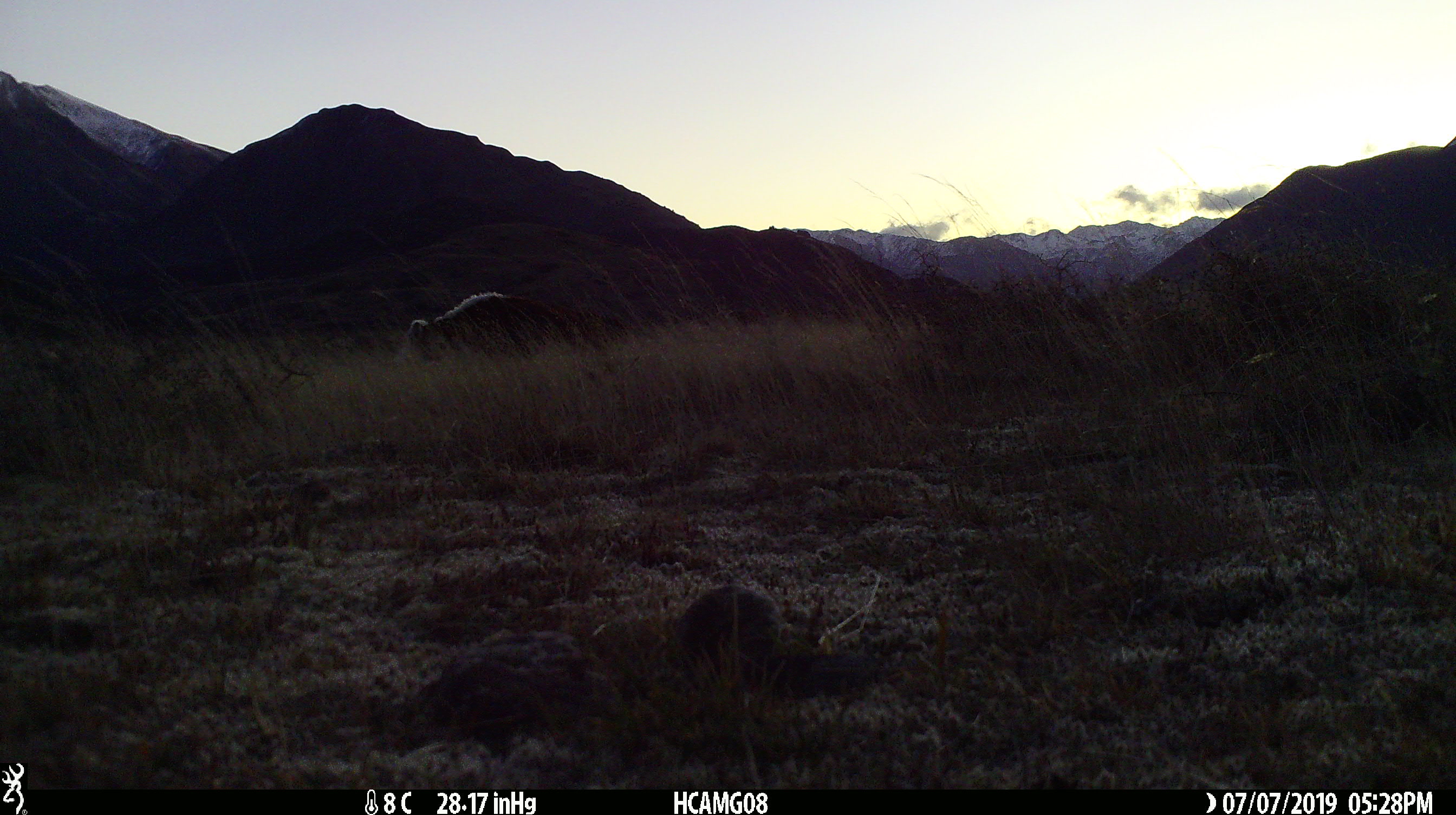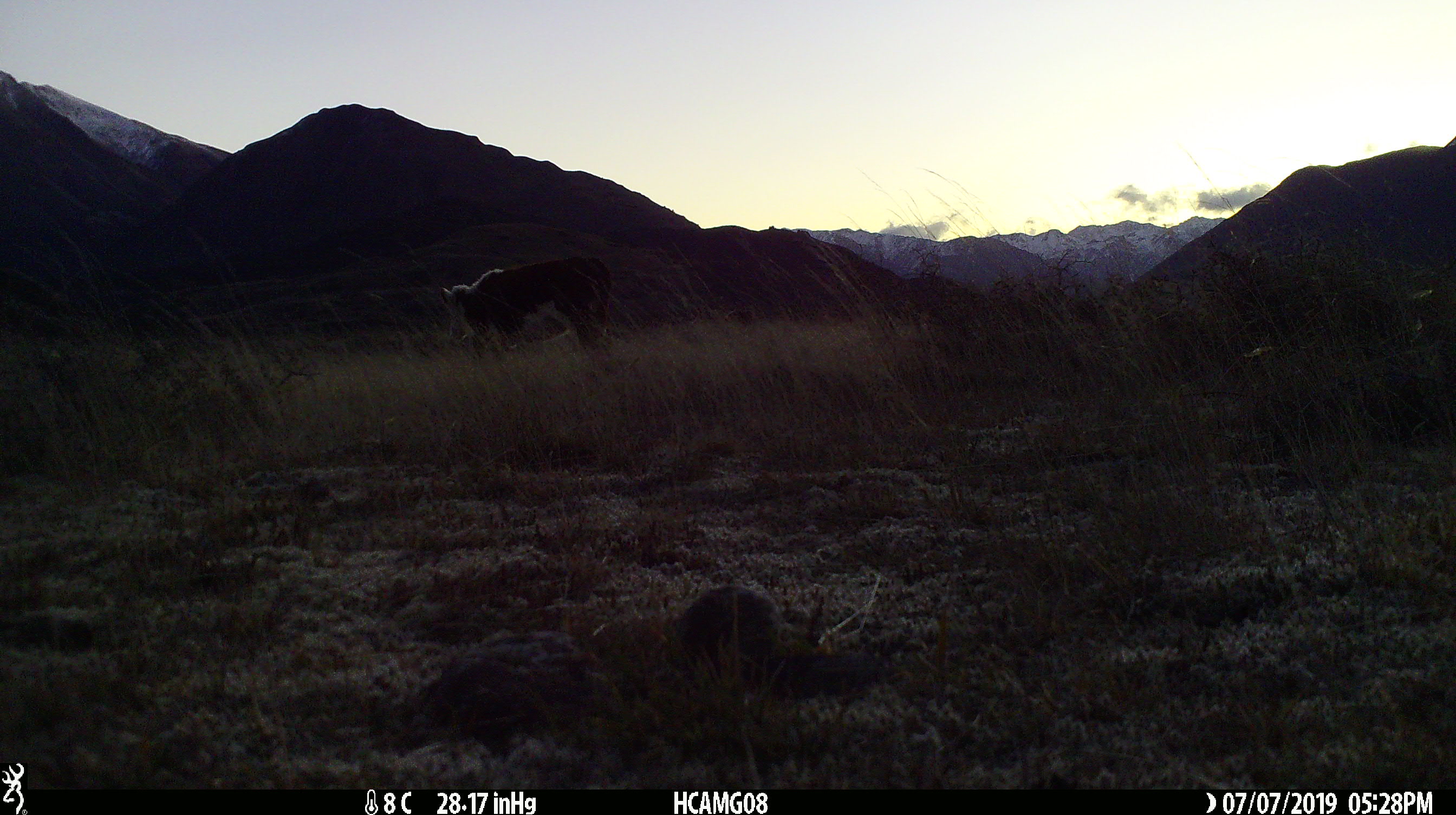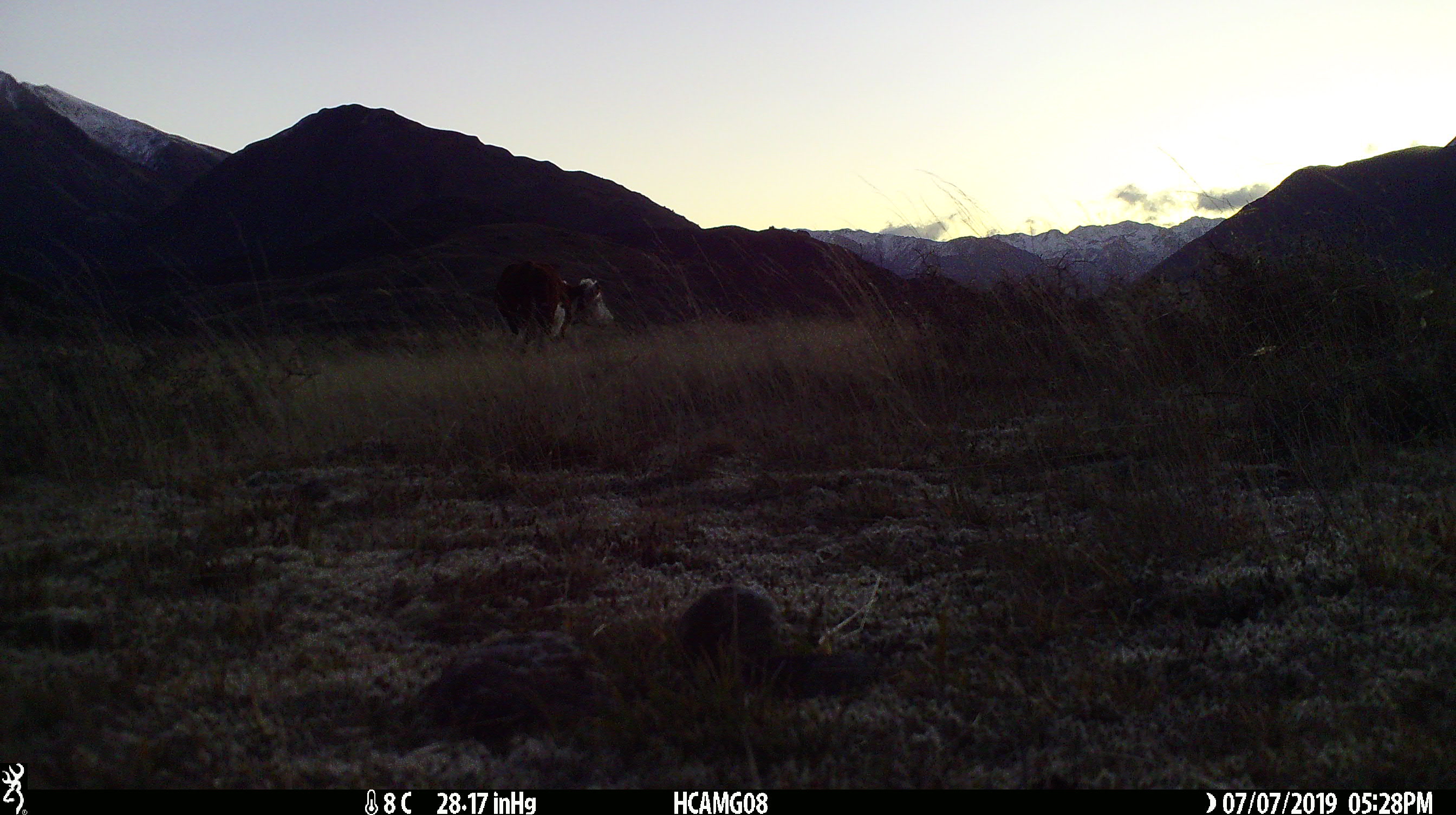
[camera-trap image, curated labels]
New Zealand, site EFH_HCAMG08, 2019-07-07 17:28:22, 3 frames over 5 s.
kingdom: Animalia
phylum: Chordata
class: Mammalia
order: Artiodactyla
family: Bovidae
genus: Bos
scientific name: Bos taurus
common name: domestic cow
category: cow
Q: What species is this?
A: Cow (domestic cow) (Bos taurus).